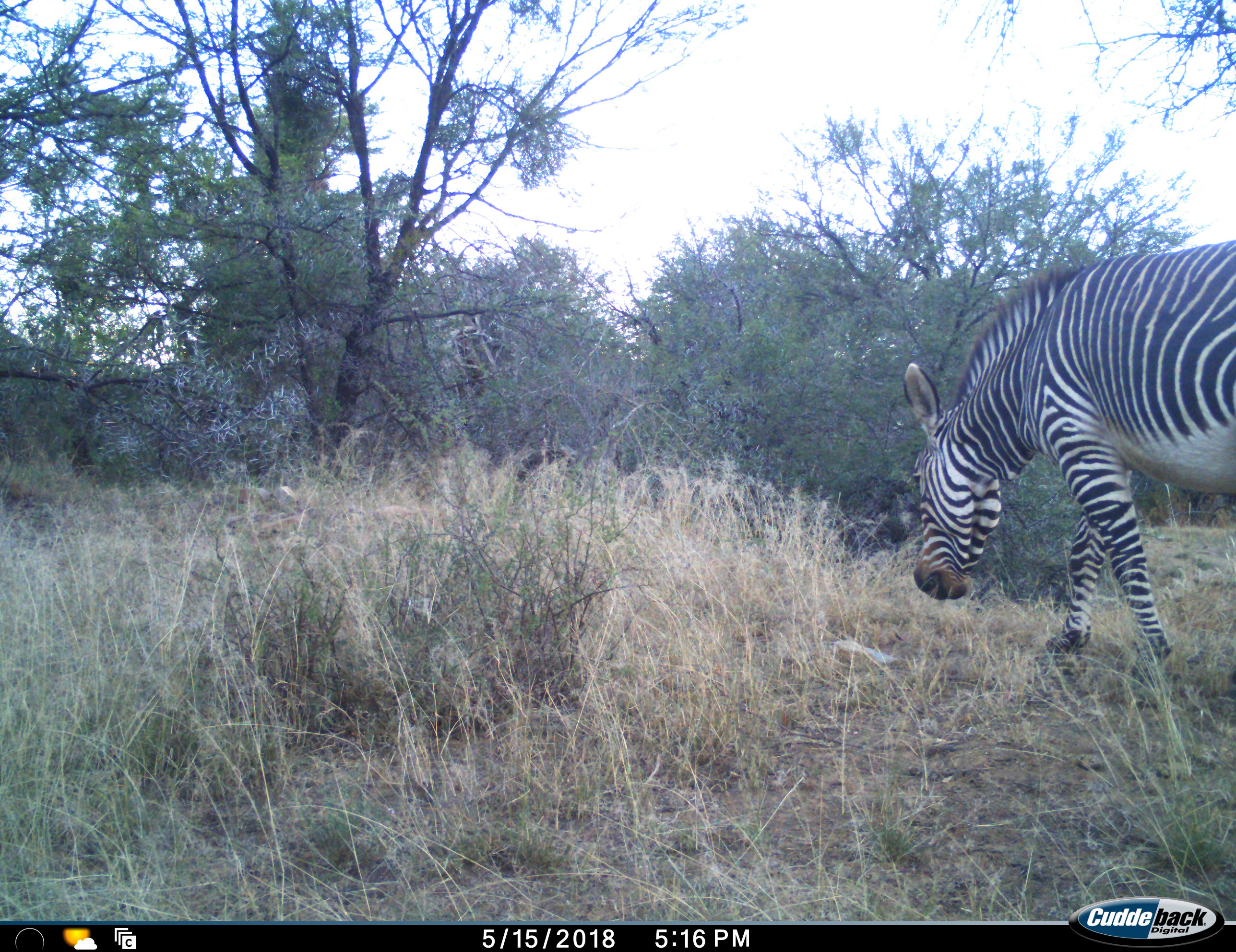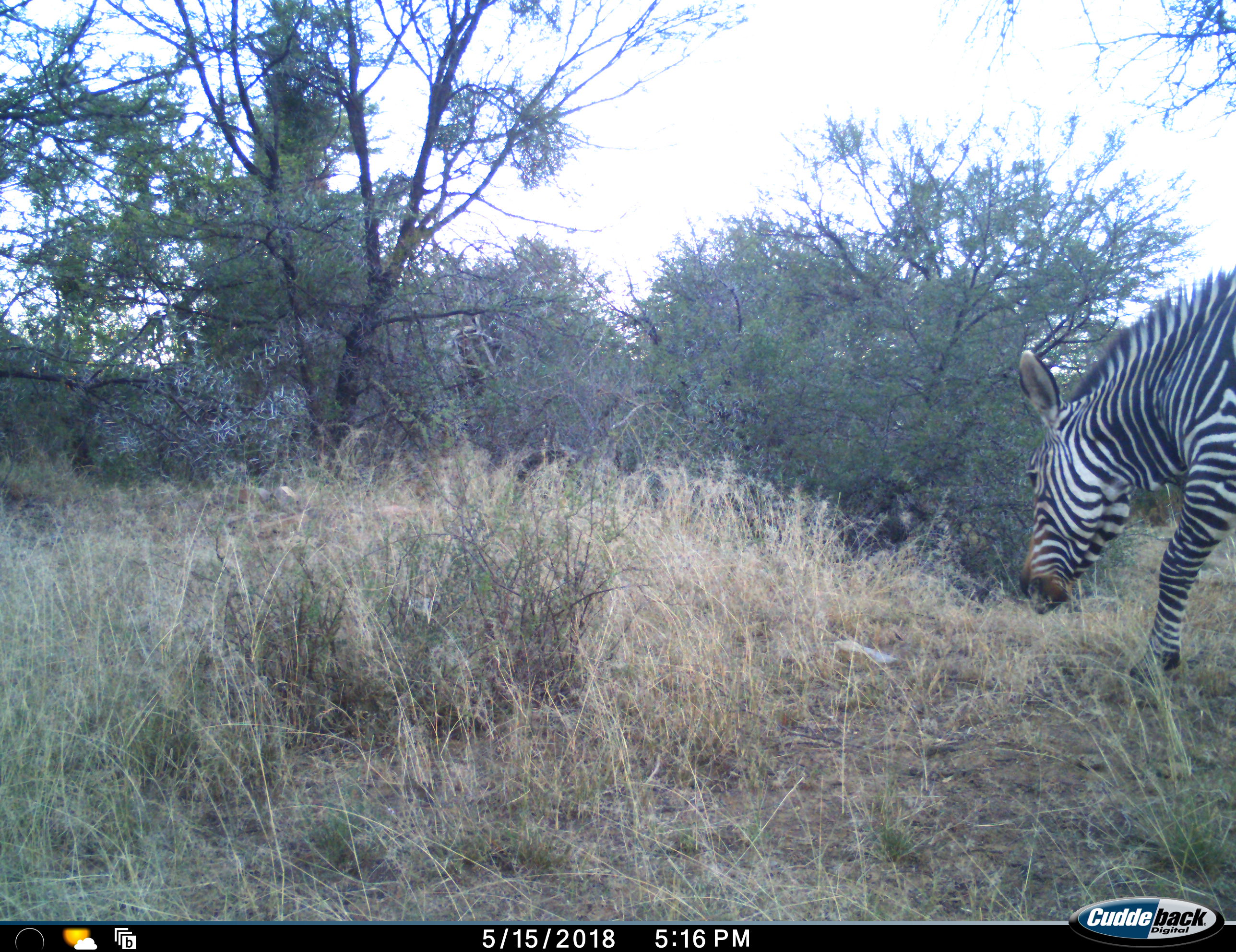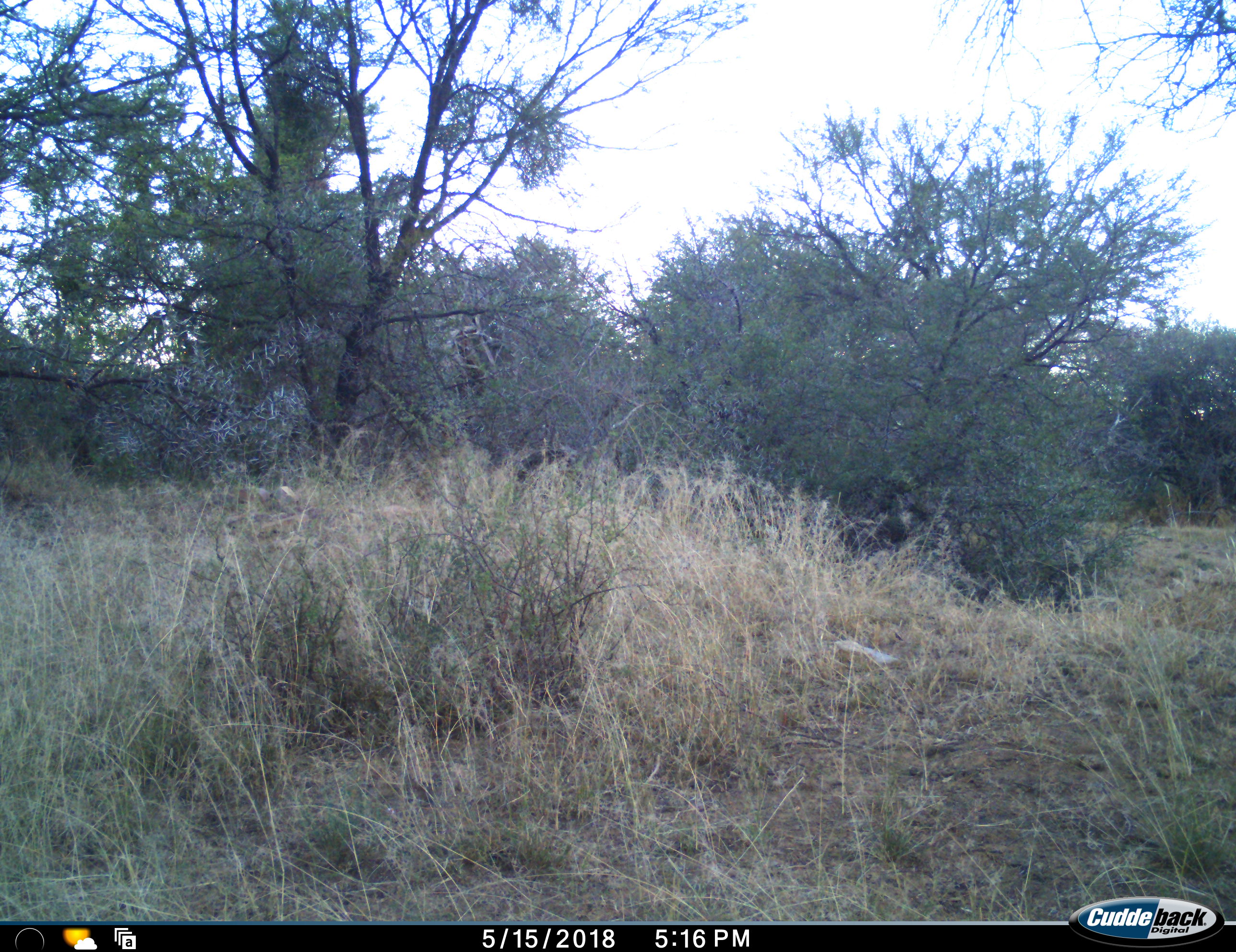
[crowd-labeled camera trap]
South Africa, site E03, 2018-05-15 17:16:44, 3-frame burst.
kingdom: Animalia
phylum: Chordata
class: Mammalia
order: Perissodactyla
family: Equidae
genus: Equus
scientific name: Equus zebra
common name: mountain zebra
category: zebramountain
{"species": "zebramountain (mountain zebra) (Equus zebra)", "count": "1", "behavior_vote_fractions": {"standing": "25%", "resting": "0%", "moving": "62%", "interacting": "0%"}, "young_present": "0%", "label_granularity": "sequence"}